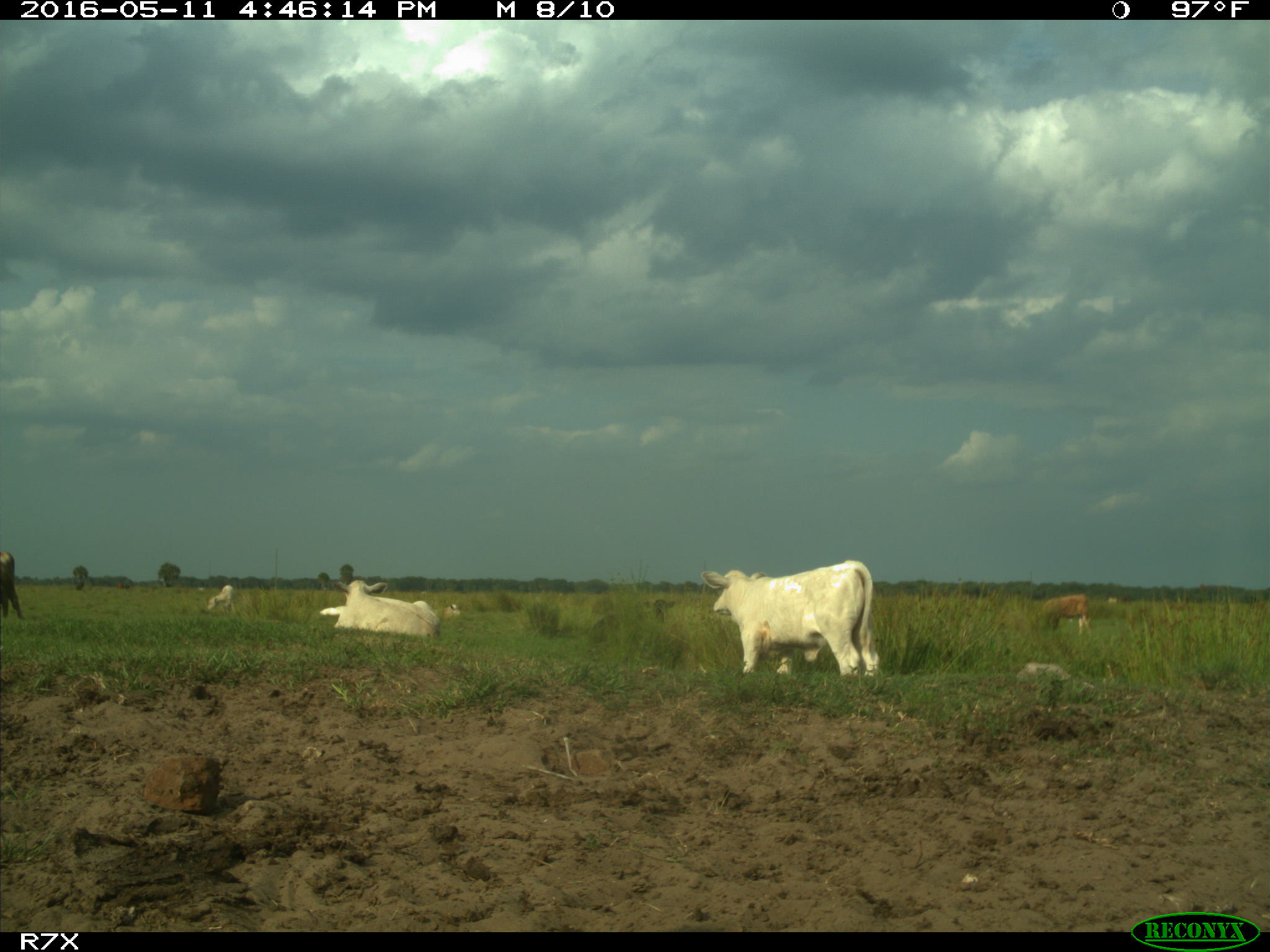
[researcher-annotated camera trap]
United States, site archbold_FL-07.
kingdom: Animalia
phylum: Chordata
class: Mammalia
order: Artiodactyla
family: Bovidae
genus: Bos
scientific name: Bos taurus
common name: domestic cow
Bos taurus (domestic cow).